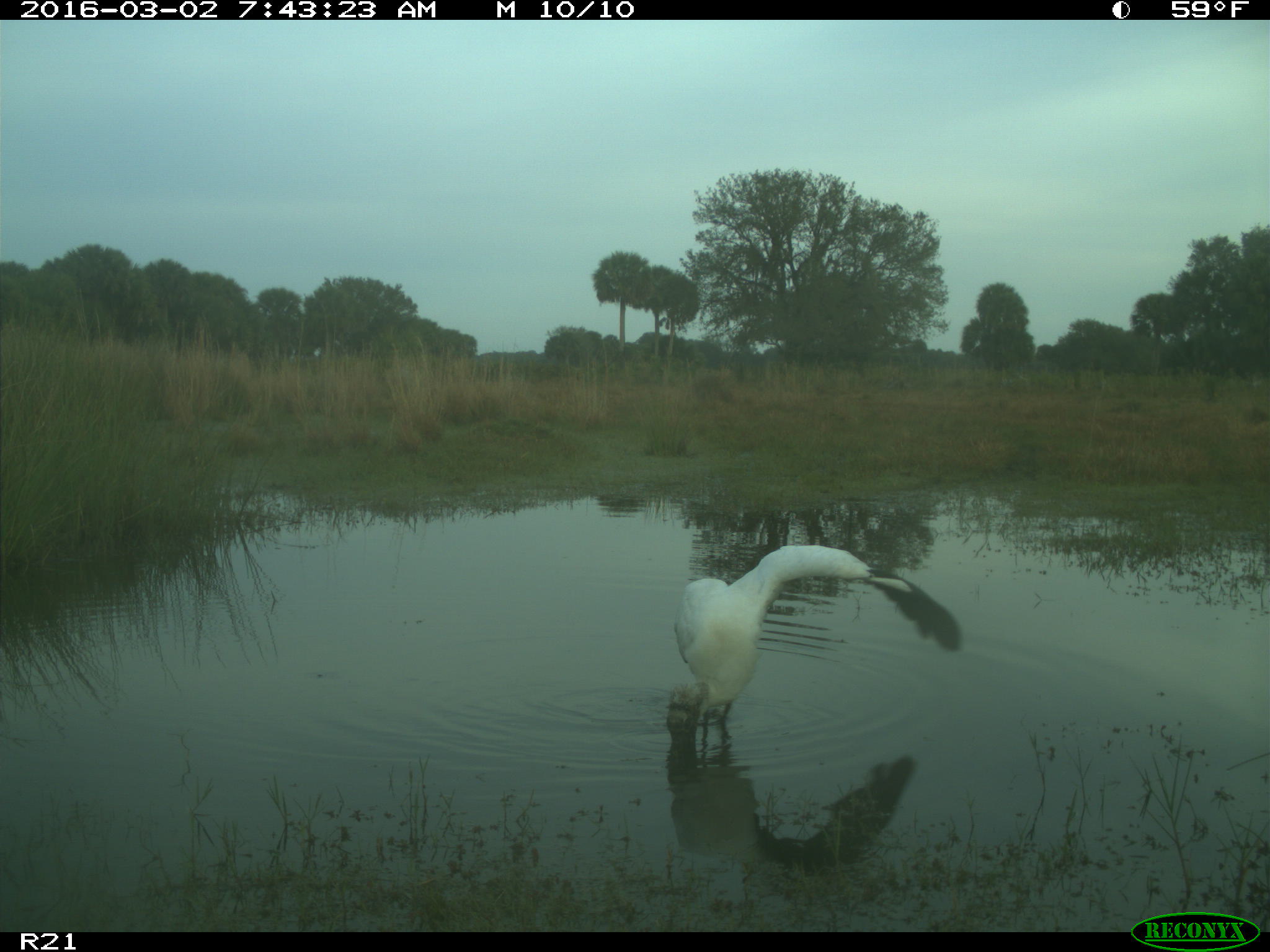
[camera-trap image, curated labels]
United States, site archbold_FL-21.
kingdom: Animalia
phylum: Chordata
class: Aves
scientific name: Aves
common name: birds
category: unidentified bird